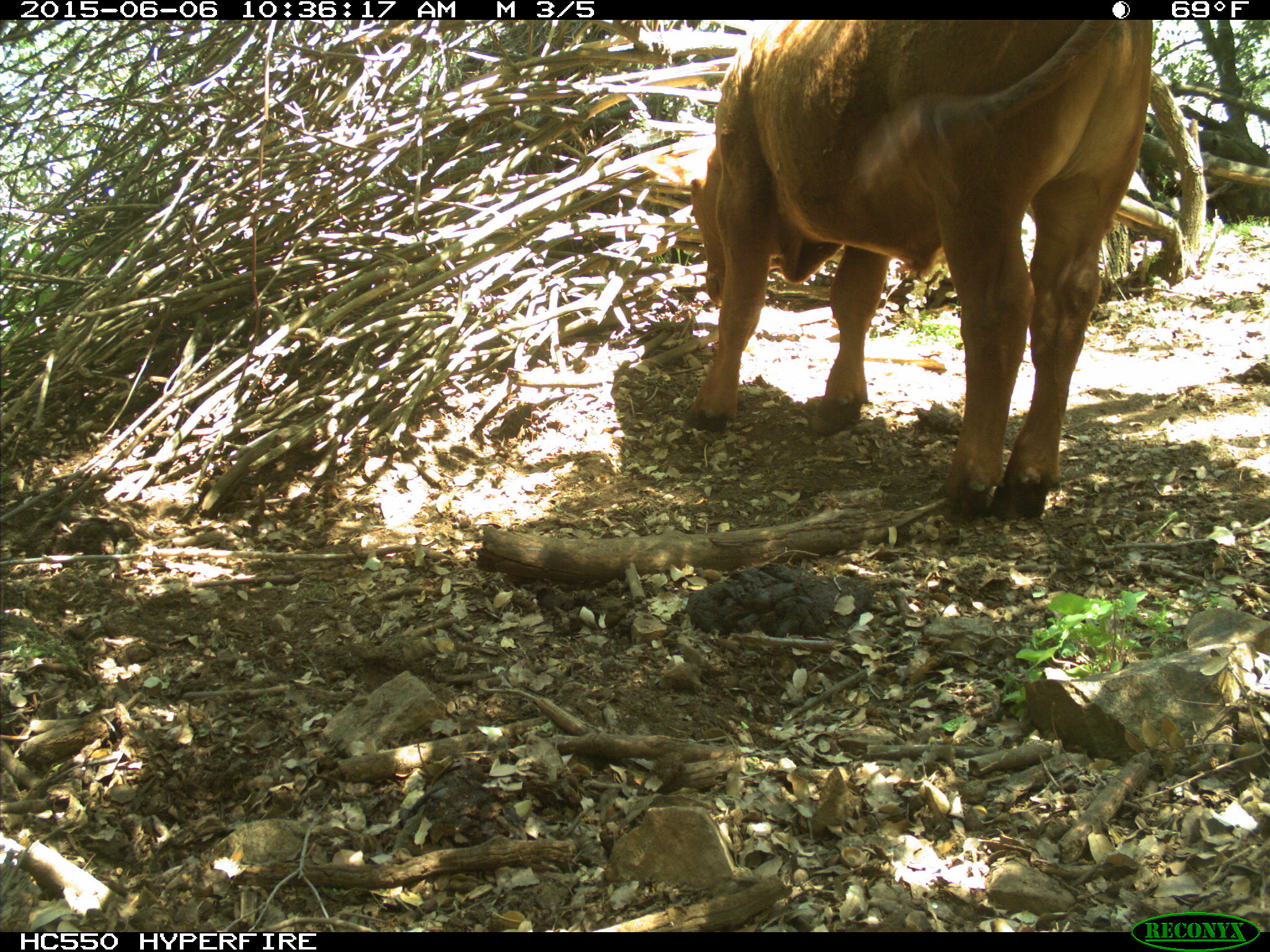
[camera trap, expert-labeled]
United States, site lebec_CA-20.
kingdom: Animalia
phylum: Chordata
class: Mammalia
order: Artiodactyla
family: Bovidae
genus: Bos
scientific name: Bos taurus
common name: domestic cow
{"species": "Bos taurus (domestic cow)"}